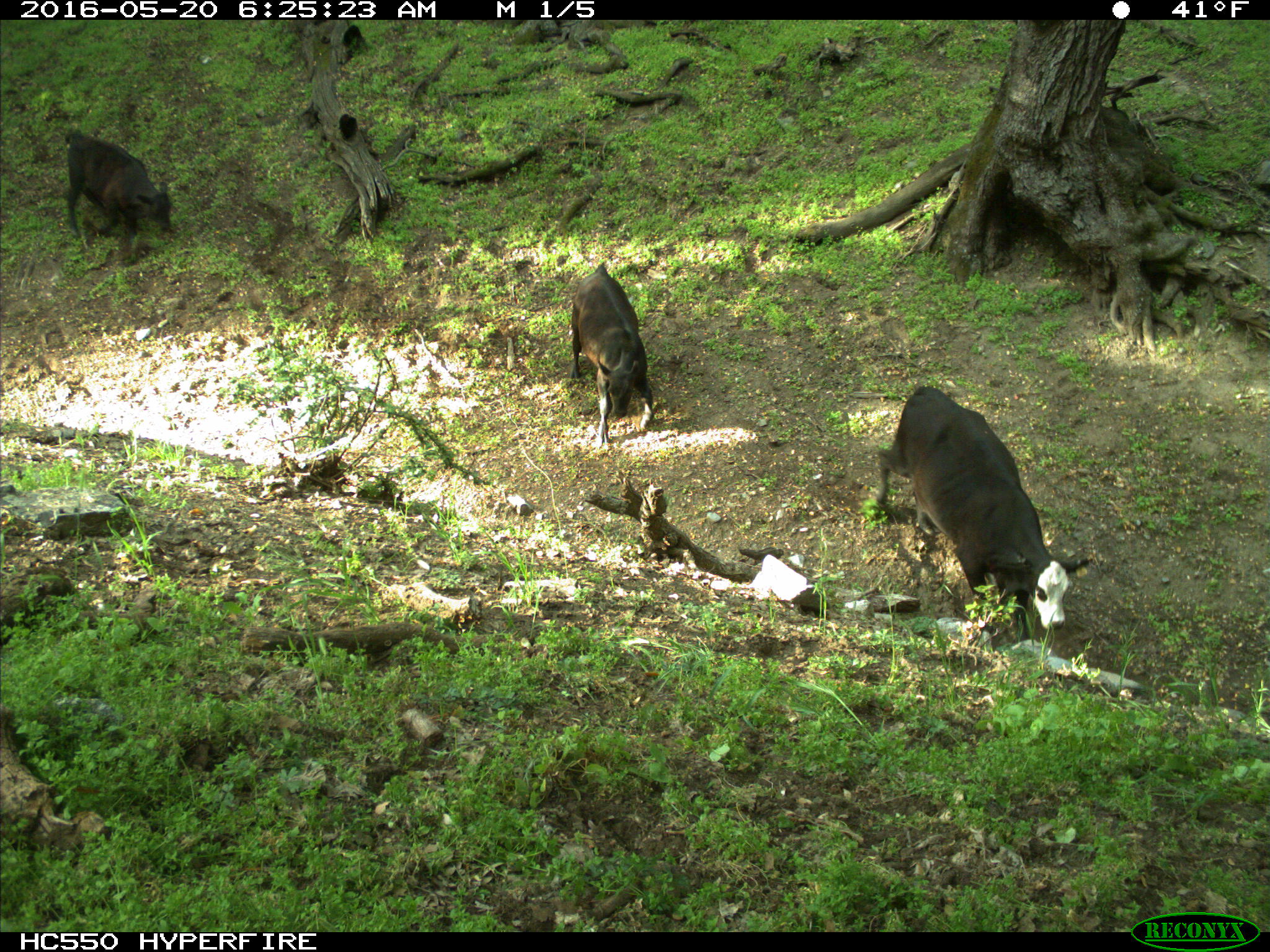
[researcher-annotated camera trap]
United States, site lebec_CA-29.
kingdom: Animalia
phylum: Chordata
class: Mammalia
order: Artiodactyla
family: Bovidae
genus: Bos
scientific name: Bos taurus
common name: domestic cow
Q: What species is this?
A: Bos taurus (domestic cow).